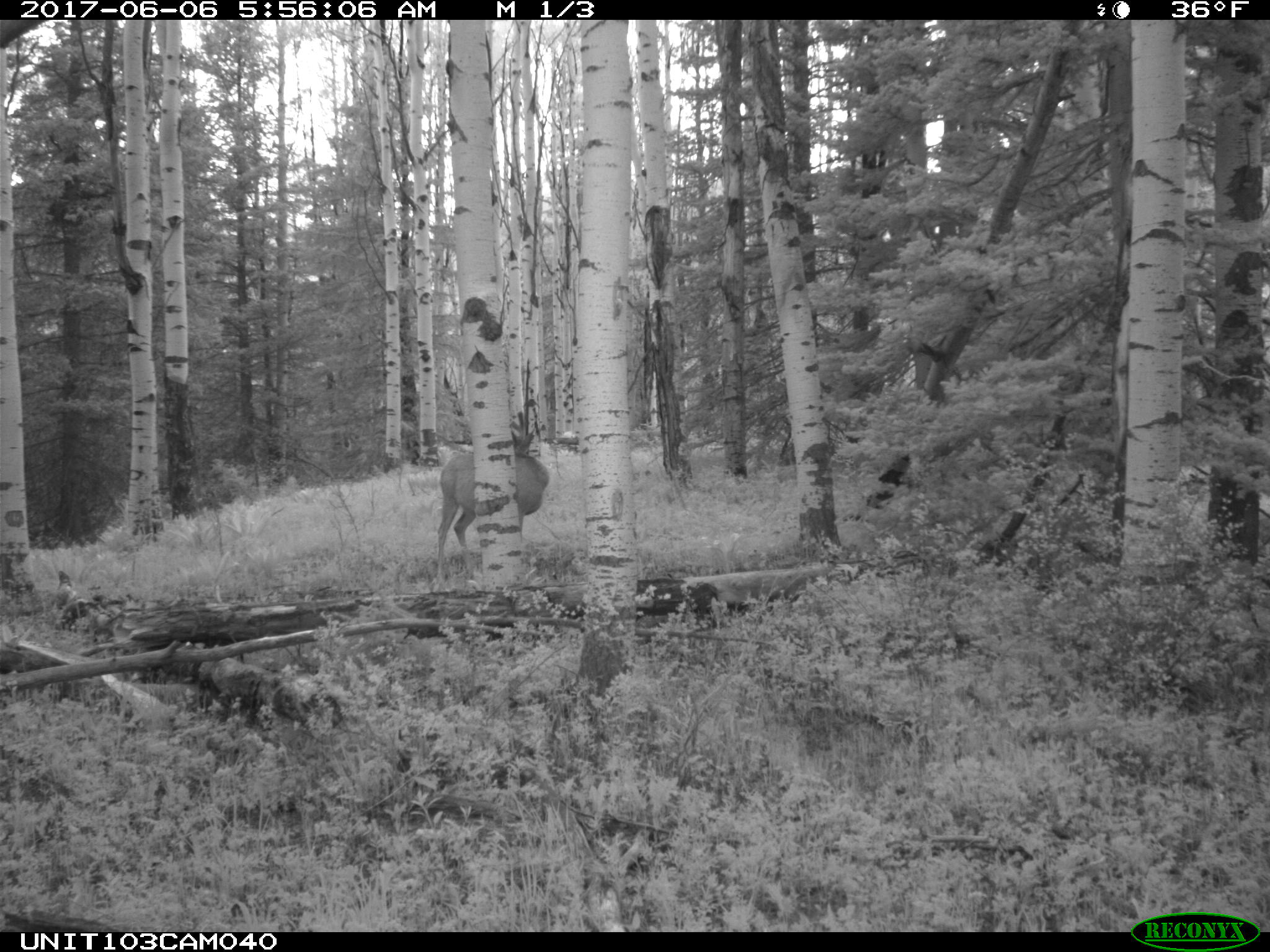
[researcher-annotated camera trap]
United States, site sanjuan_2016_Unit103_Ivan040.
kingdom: Animalia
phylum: Chordata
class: Mammalia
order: Artiodactyla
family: Cervidae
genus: Odocoileus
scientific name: Odocoileus hemionus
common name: mule deer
Odocoileus hemionus (mule deer).